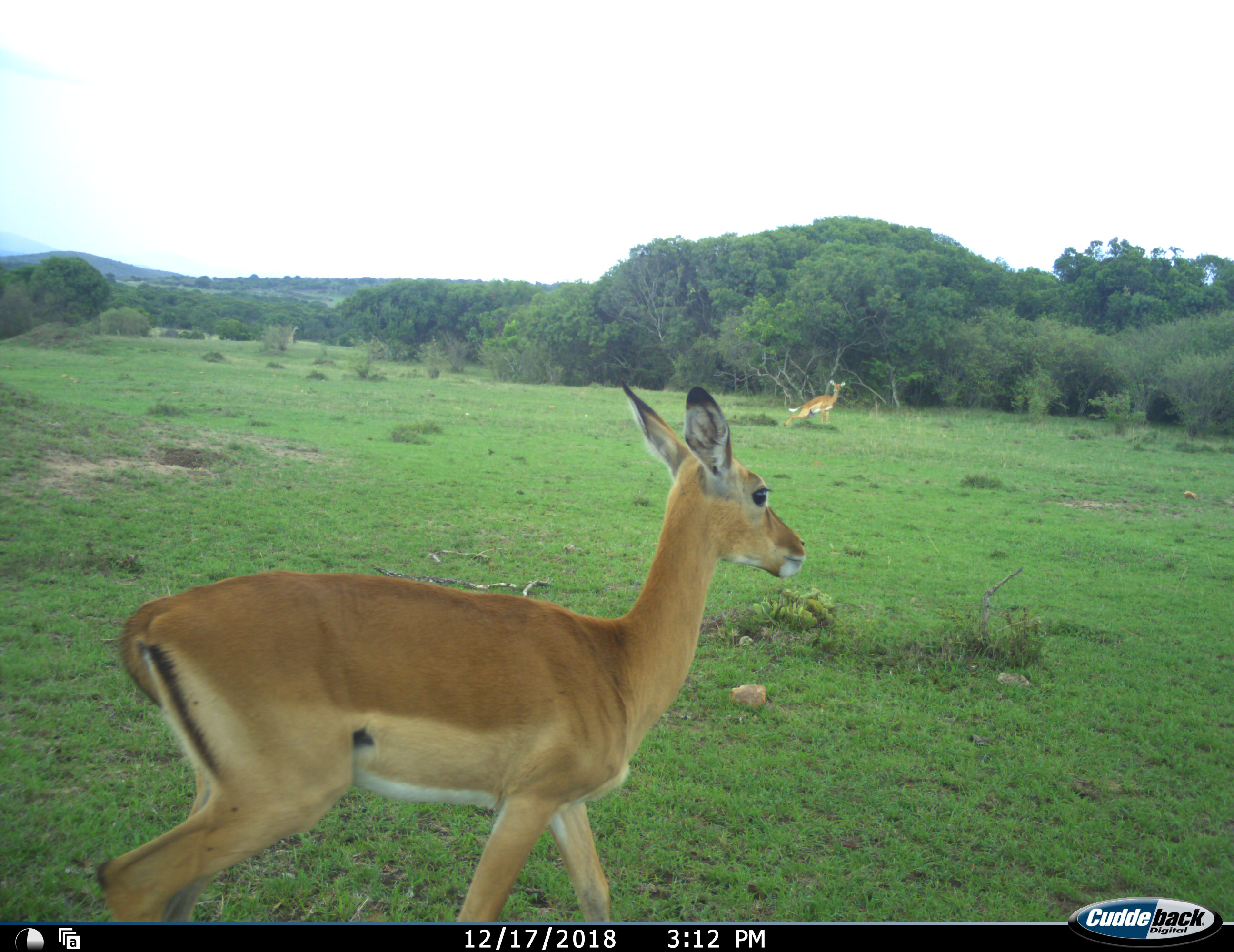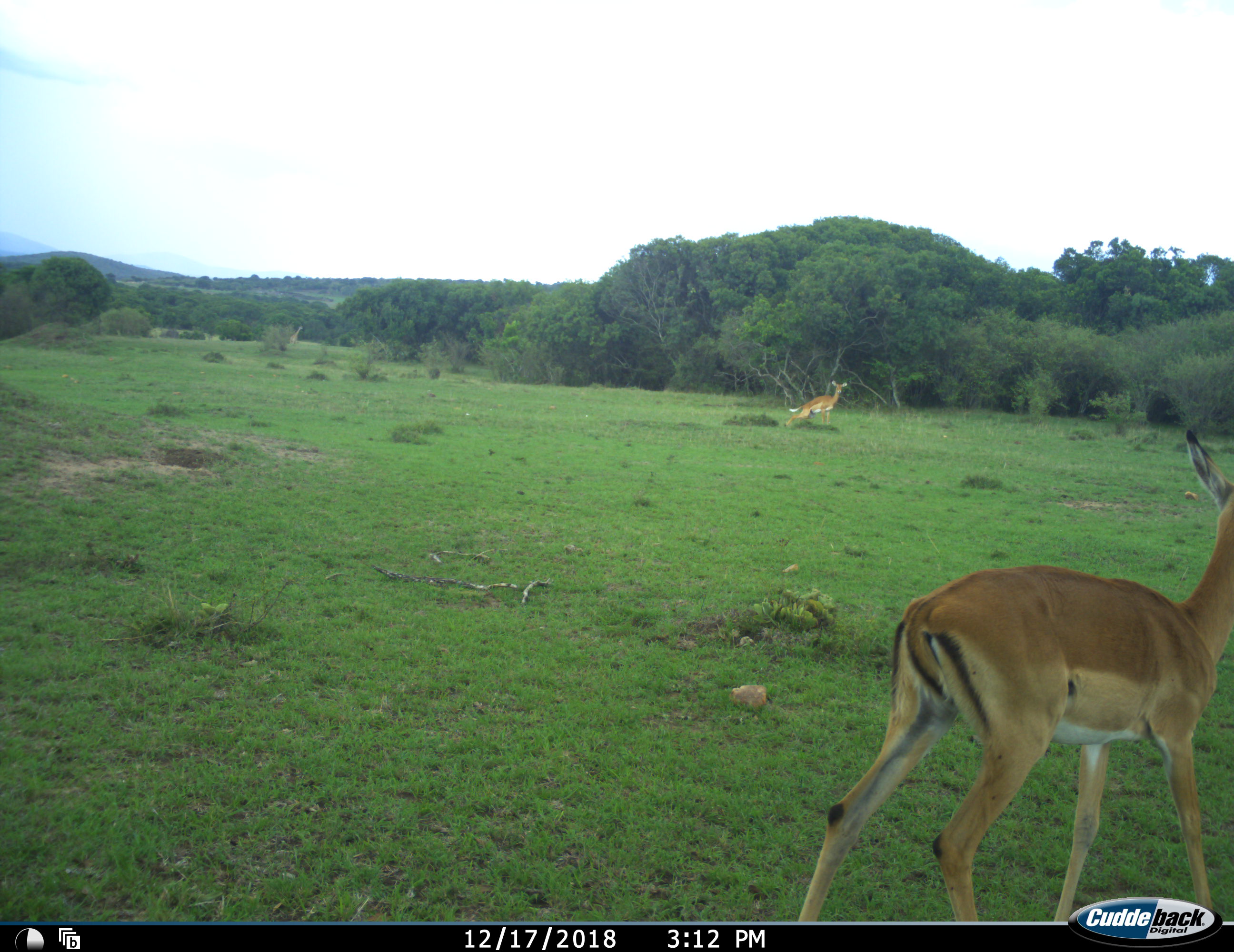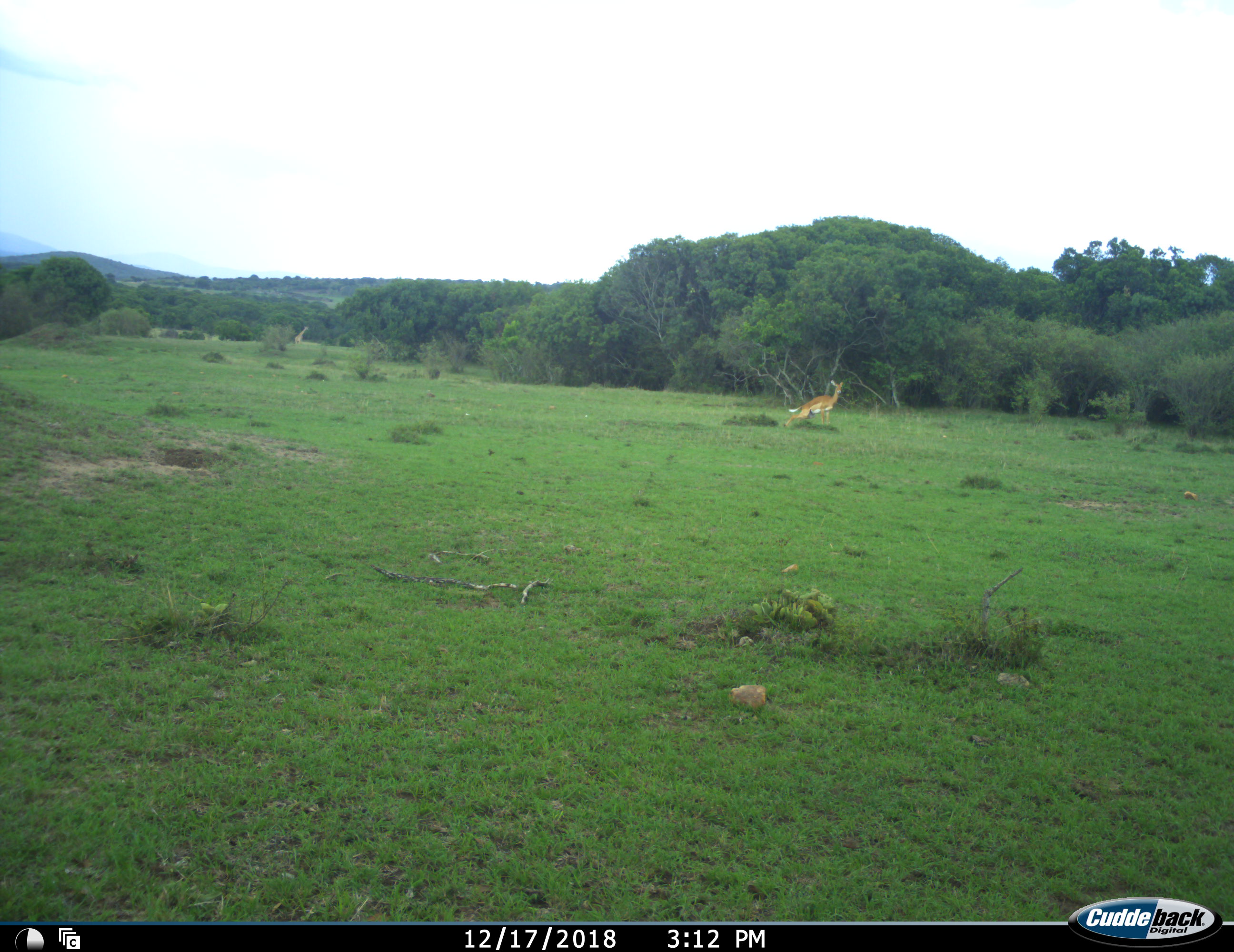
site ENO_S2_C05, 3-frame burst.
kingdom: Animalia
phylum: Chordata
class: Mammalia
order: Artiodactyla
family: Bovidae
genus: Aepyceros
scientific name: Aepyceros melampus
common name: impala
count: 2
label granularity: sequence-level